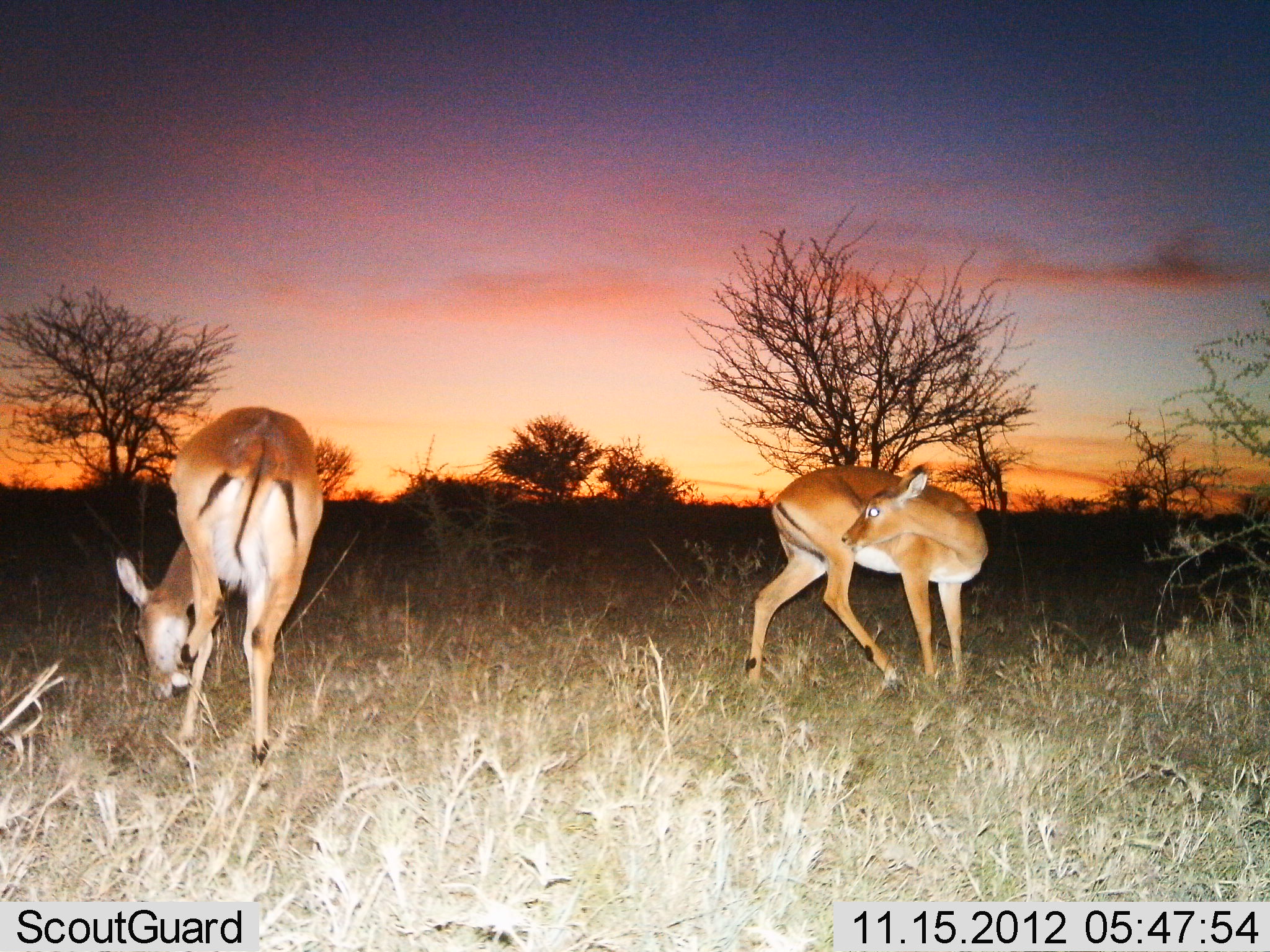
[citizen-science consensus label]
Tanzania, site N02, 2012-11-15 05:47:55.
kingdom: Animalia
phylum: Chordata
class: Mammalia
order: Artiodactyla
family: Bovidae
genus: Aepyceros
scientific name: Aepyceros melampus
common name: impala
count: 2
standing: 70%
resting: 0%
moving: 0%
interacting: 10%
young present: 0%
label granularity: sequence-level